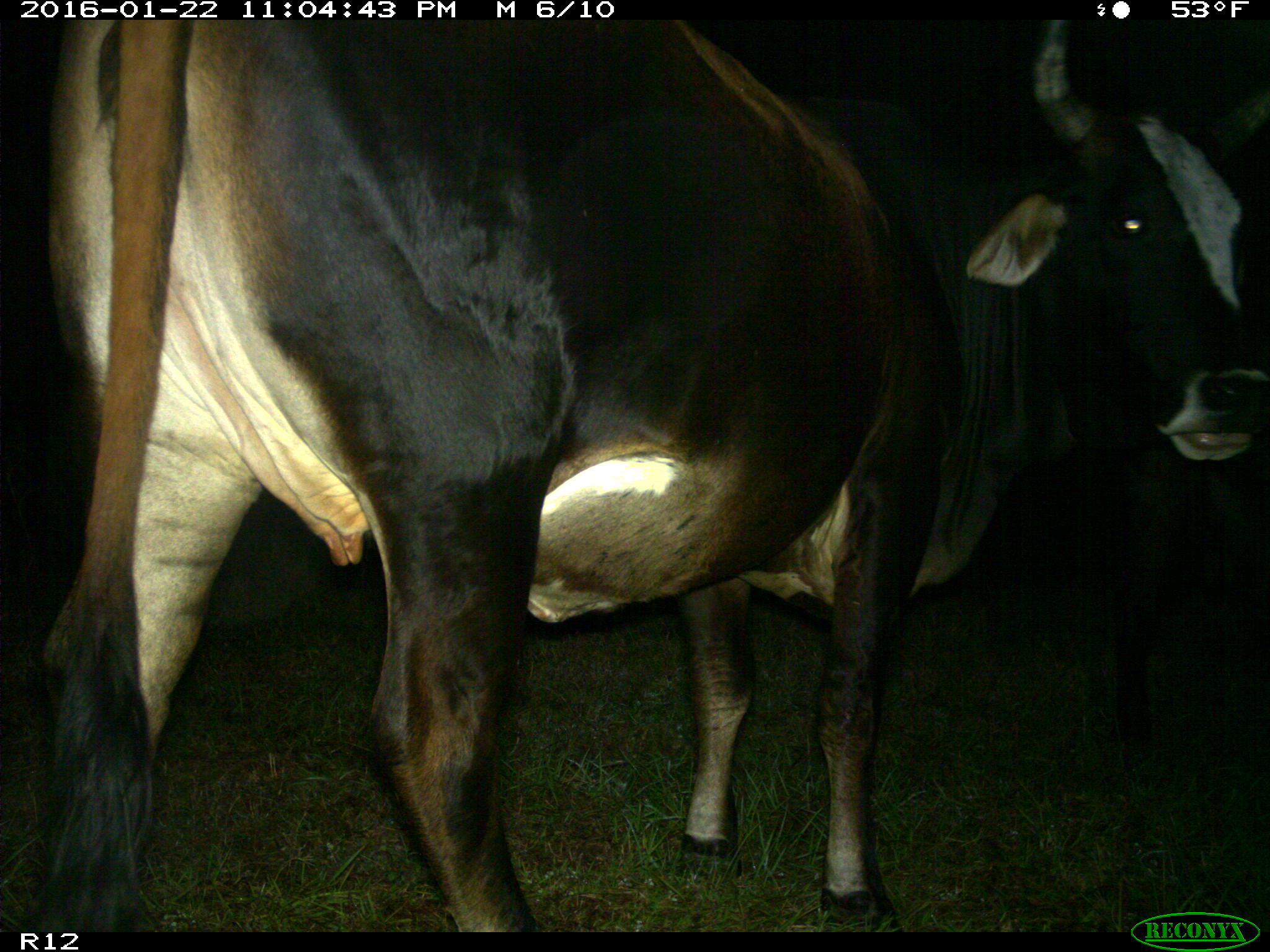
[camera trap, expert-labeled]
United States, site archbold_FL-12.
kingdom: Animalia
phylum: Chordata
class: Mammalia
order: Artiodactyla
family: Bovidae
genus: Bos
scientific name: Bos taurus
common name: domestic cow